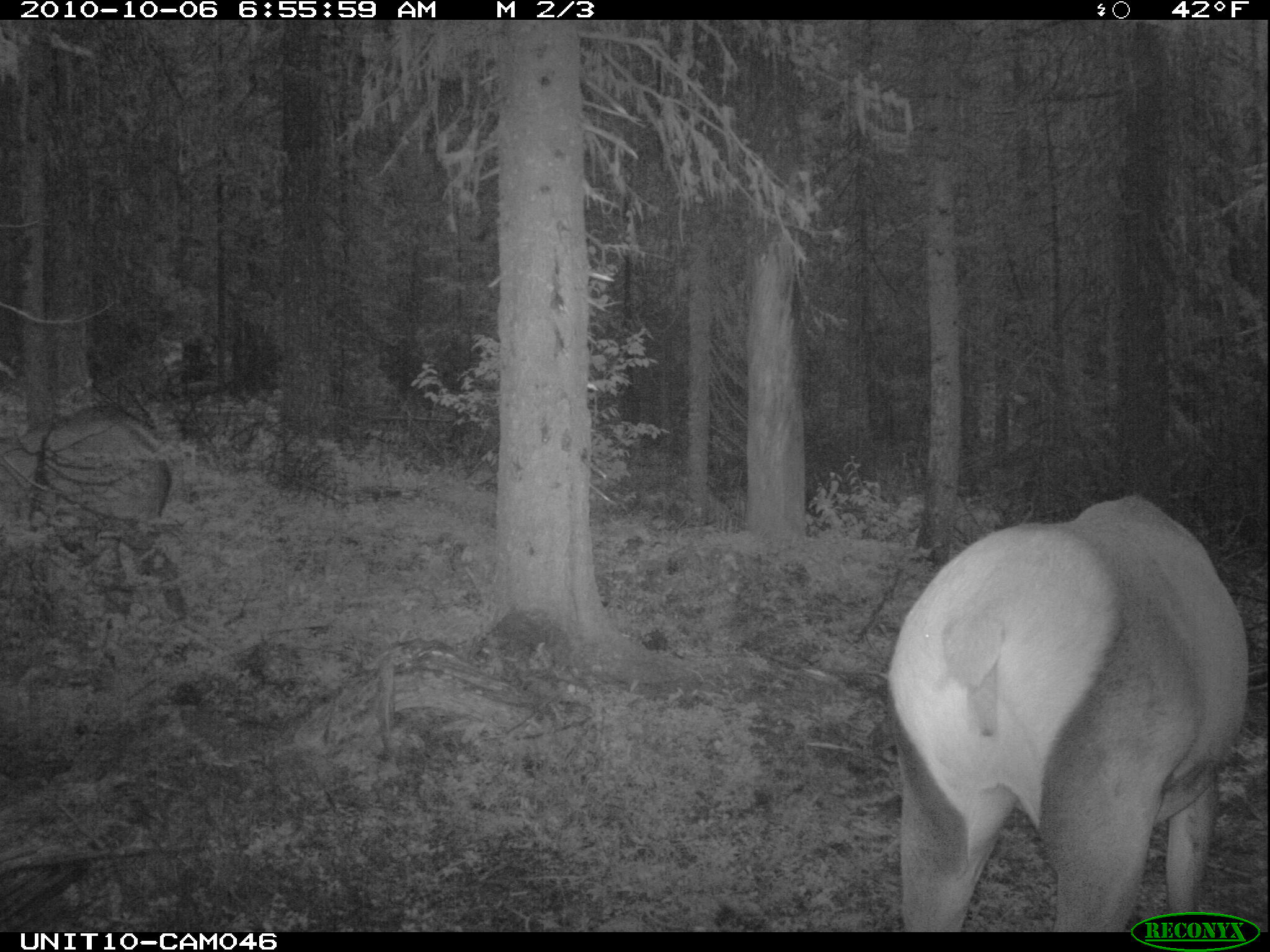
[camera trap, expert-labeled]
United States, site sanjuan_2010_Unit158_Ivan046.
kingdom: Animalia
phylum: Chordata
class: Mammalia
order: Artiodactyla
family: Cervidae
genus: Cervus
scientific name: Cervus elaphus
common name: red deer